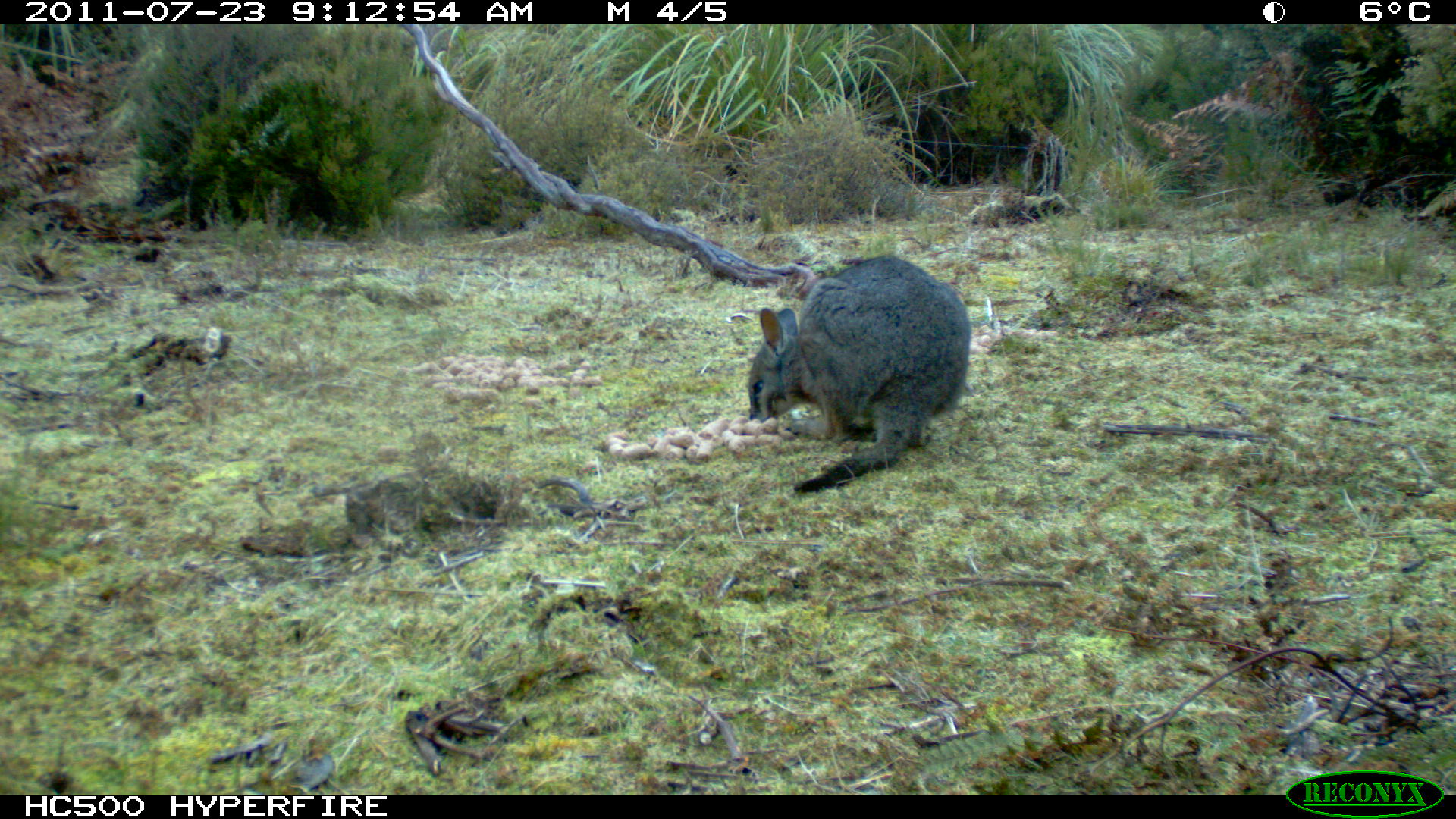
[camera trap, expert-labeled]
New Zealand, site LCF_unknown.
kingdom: Animalia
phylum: Chordata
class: Mammalia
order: Diprotodontia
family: Macropodidae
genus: Notamacropus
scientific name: Notamacropus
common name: wallaby